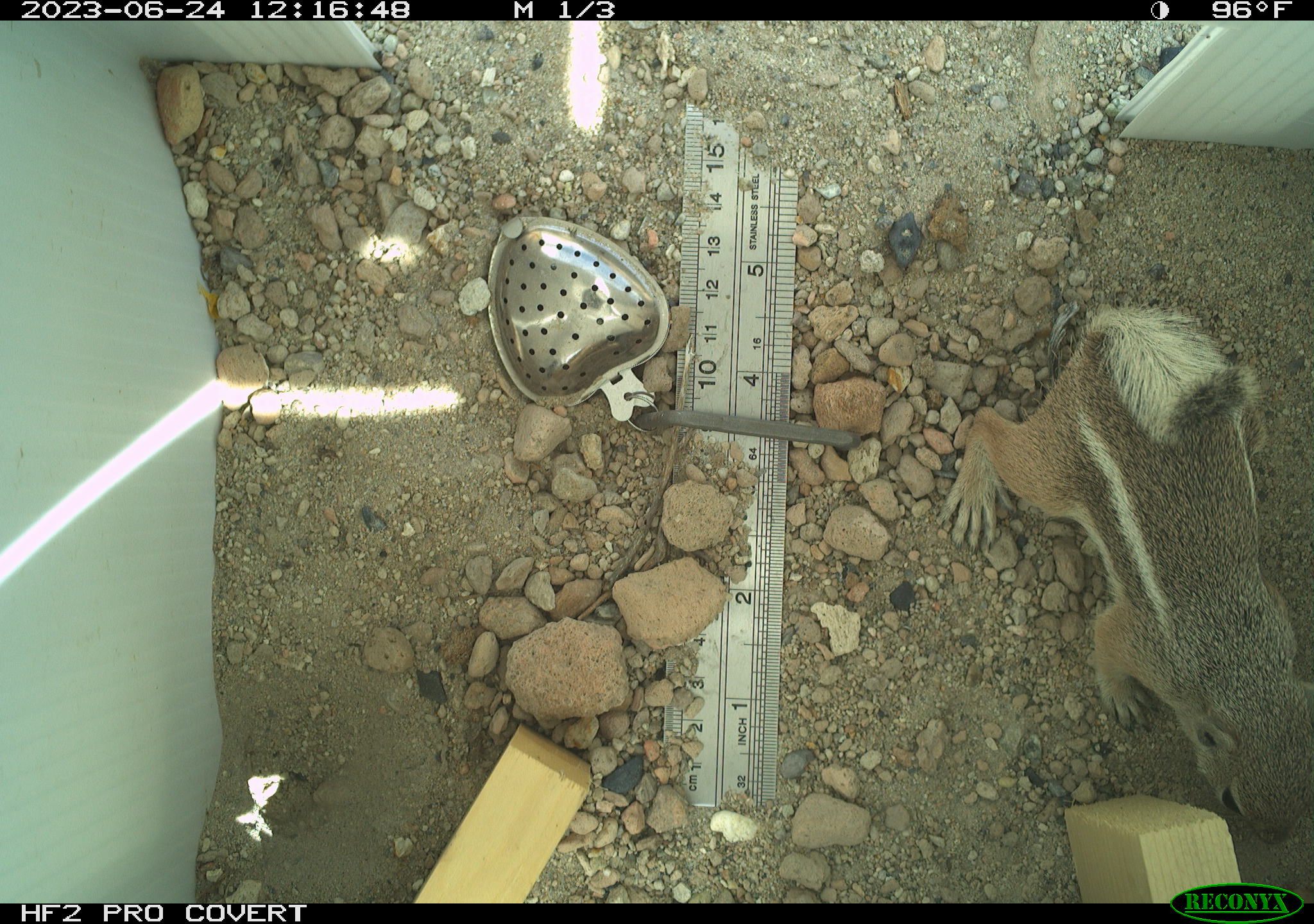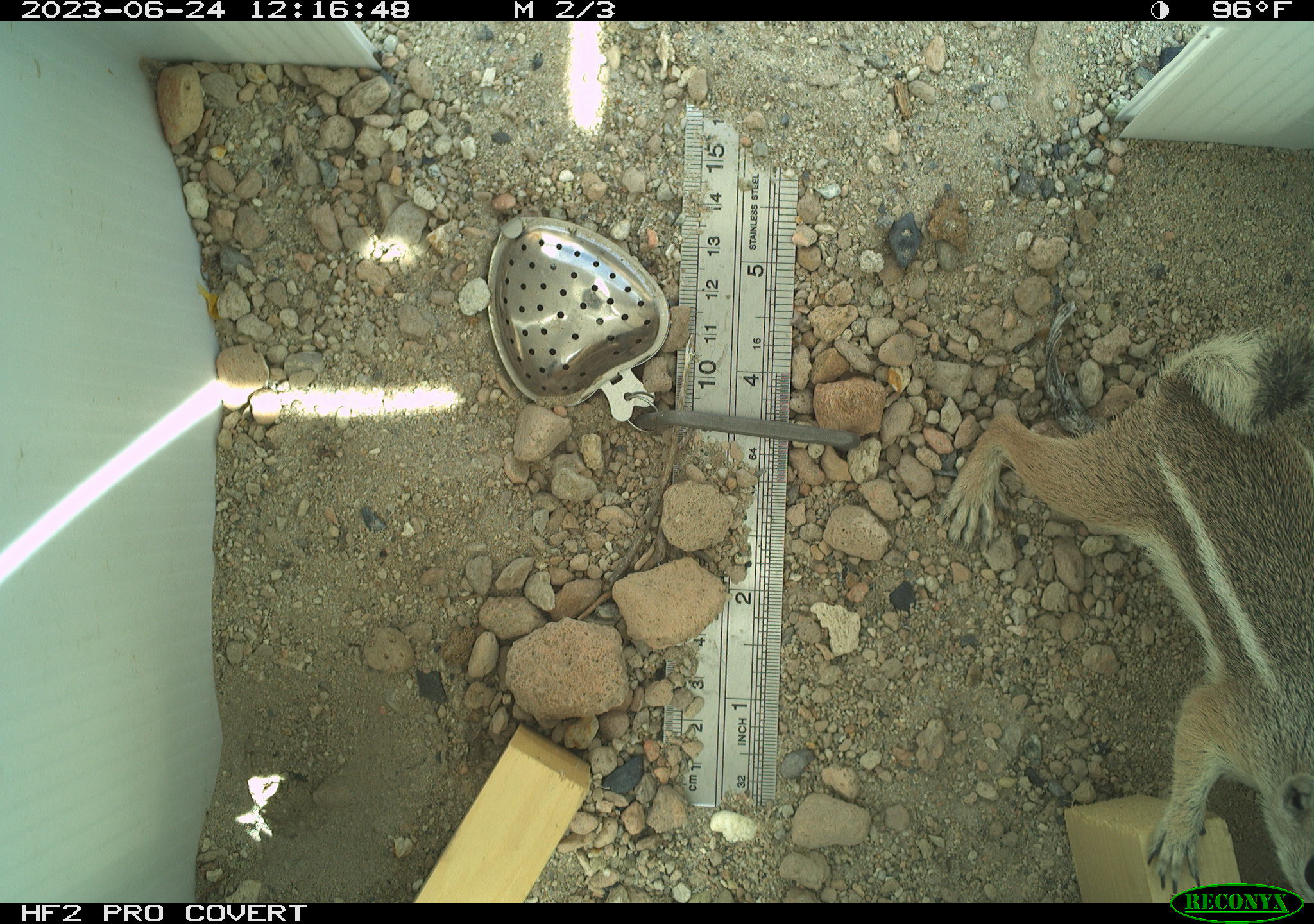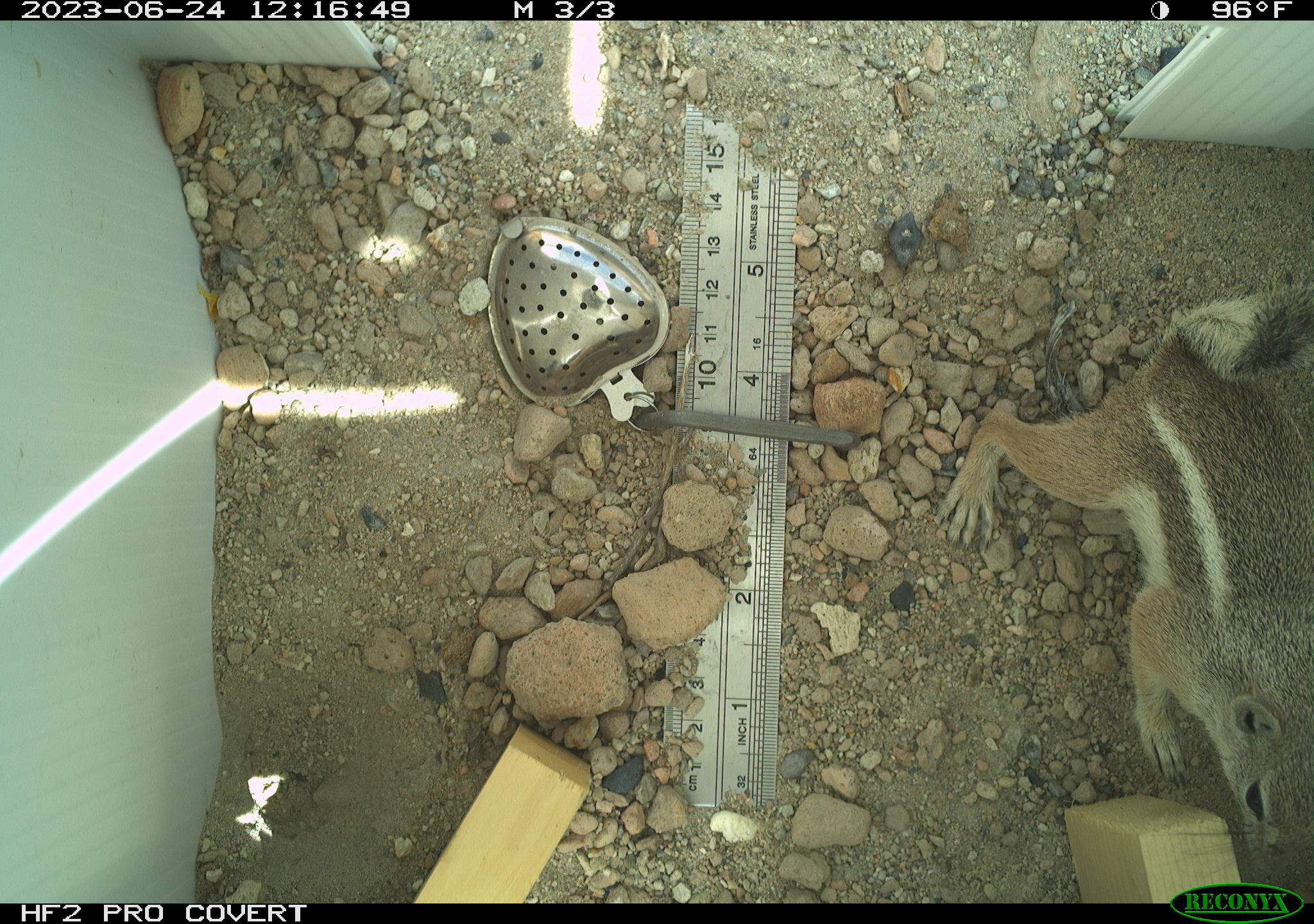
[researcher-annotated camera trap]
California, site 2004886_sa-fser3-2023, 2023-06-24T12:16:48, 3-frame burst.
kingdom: Animalia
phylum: Chordata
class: Mammalia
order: Rodentia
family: Sciuridae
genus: Ammospermophilus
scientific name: Ammospermophilus leucurus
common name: white-tailed antelope squirrel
White-tailed antelope squirrel (Ammospermophilus leucurus).